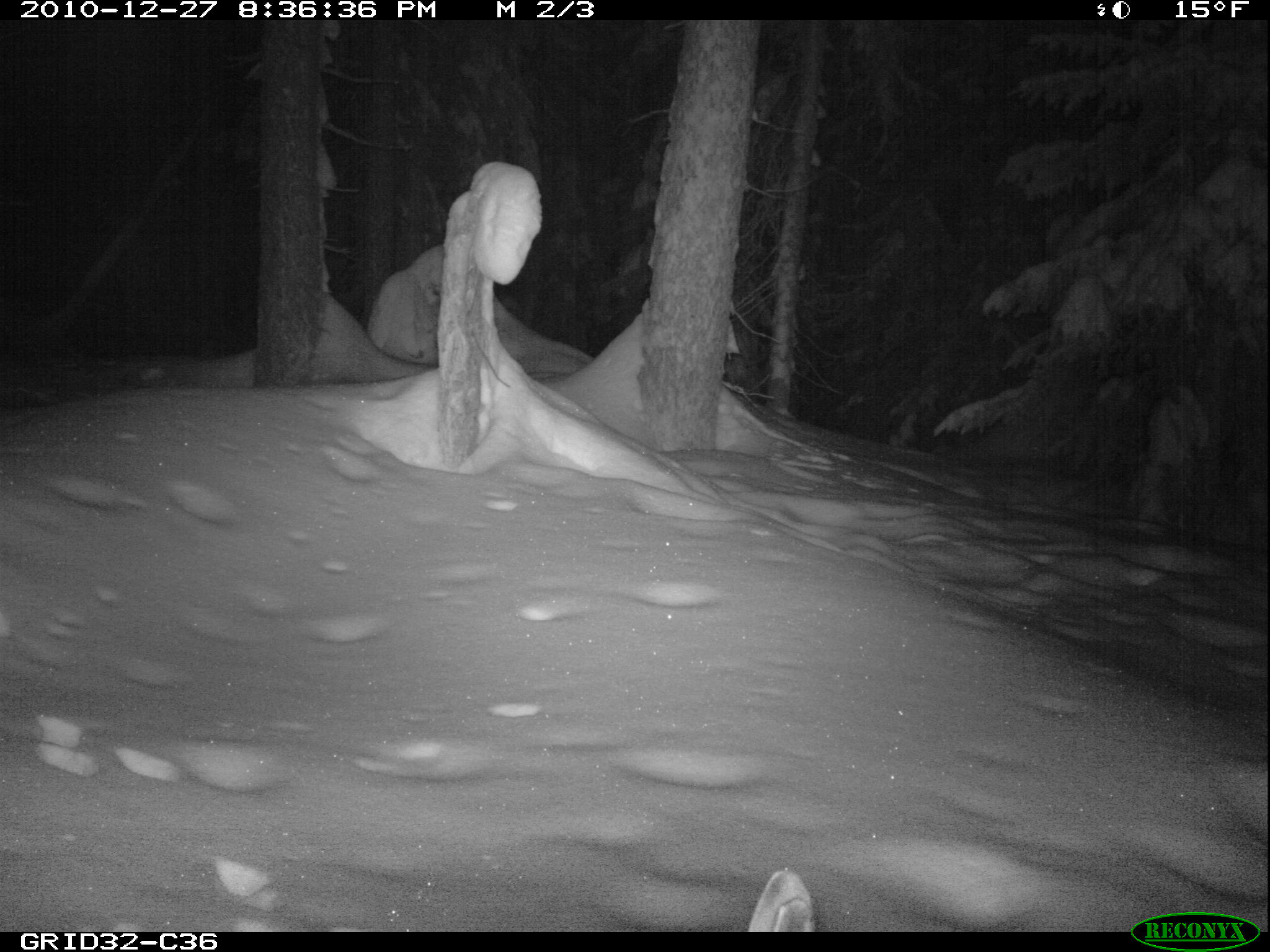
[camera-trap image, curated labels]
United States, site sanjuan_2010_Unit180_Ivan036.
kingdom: Animalia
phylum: Chordata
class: Mammalia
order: Lagomorpha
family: Leporidae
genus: Lepus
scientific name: Lepus americanus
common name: snowshoe hare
Lepus americanus (snowshoe hare).